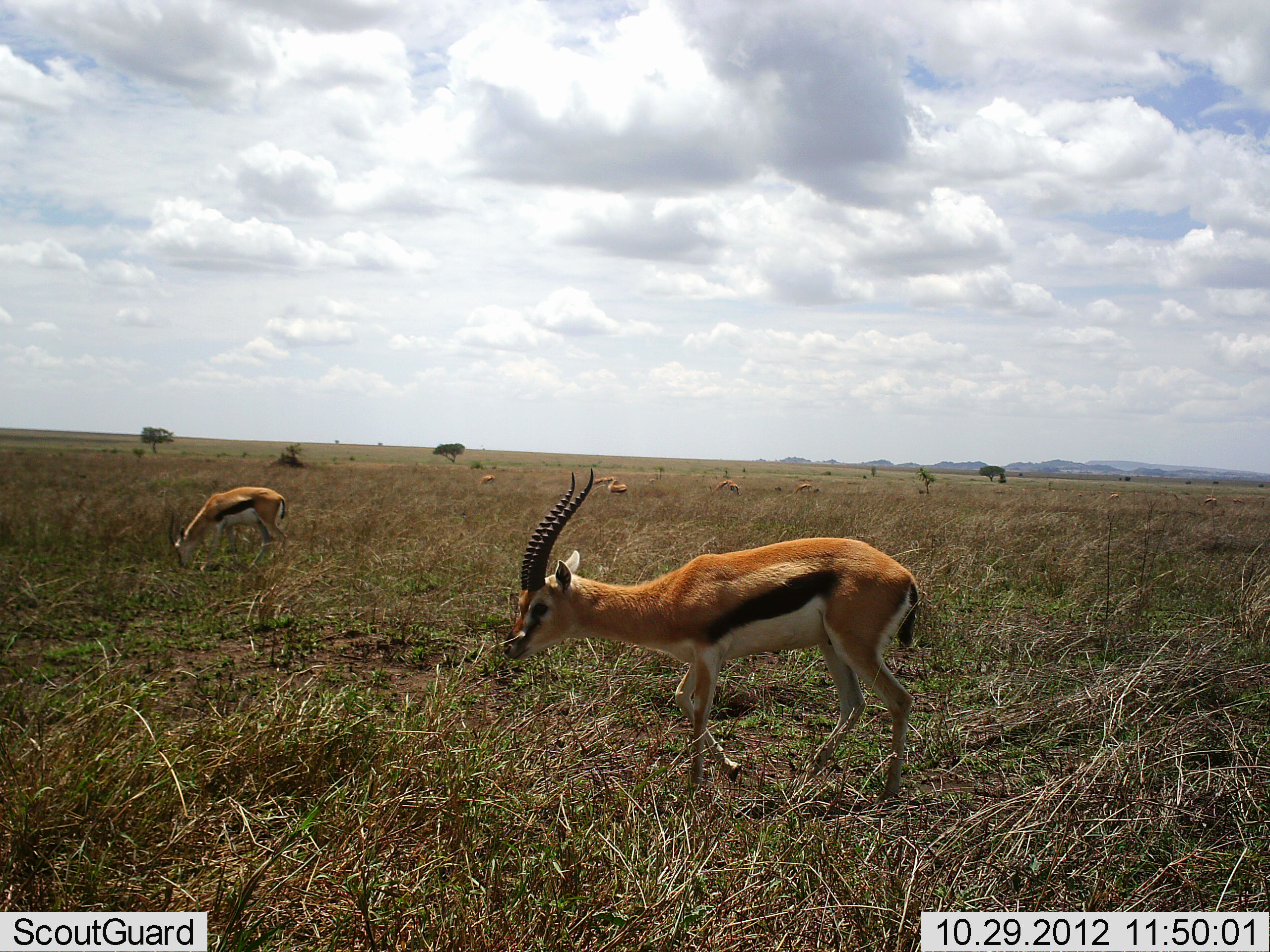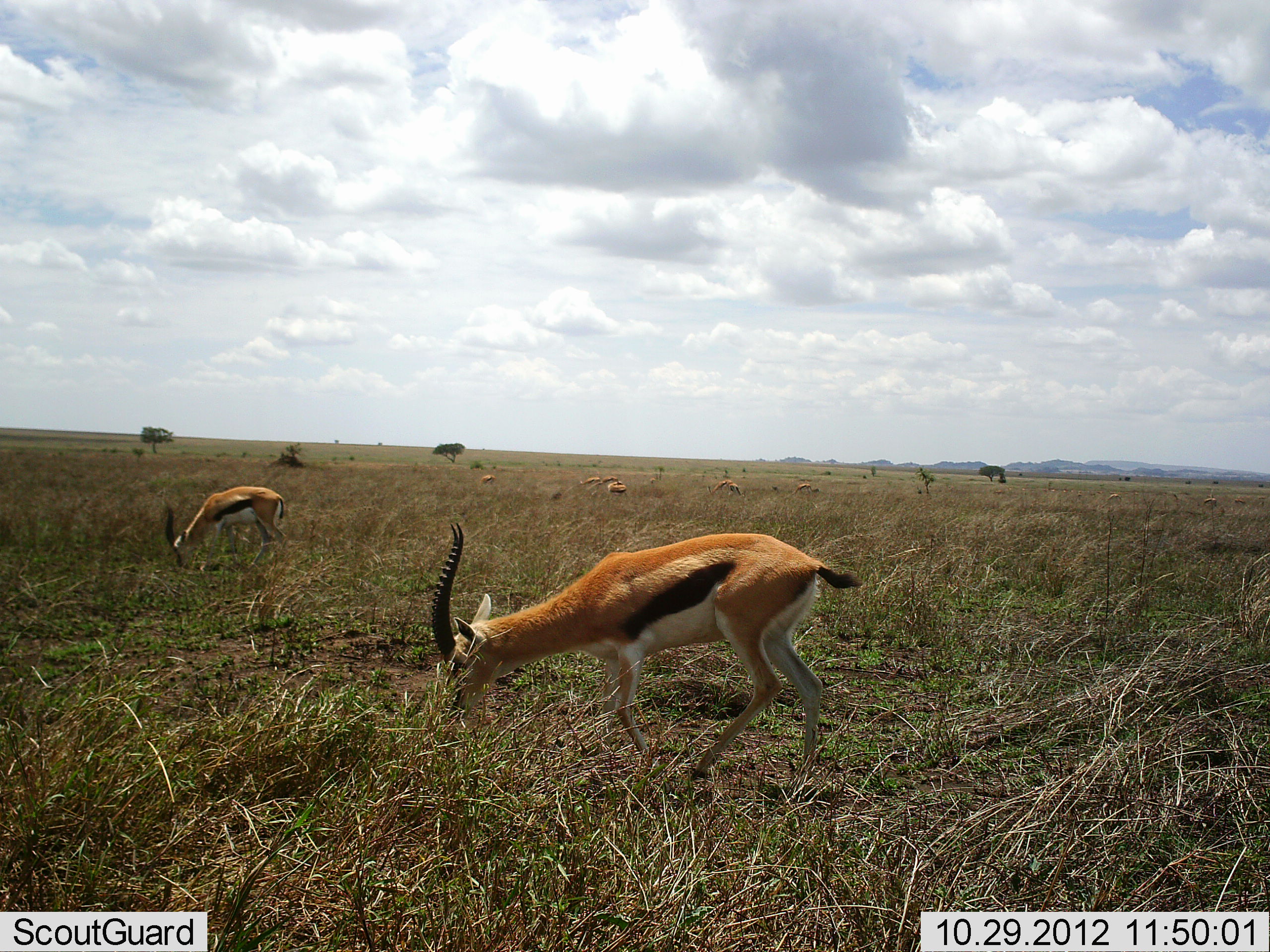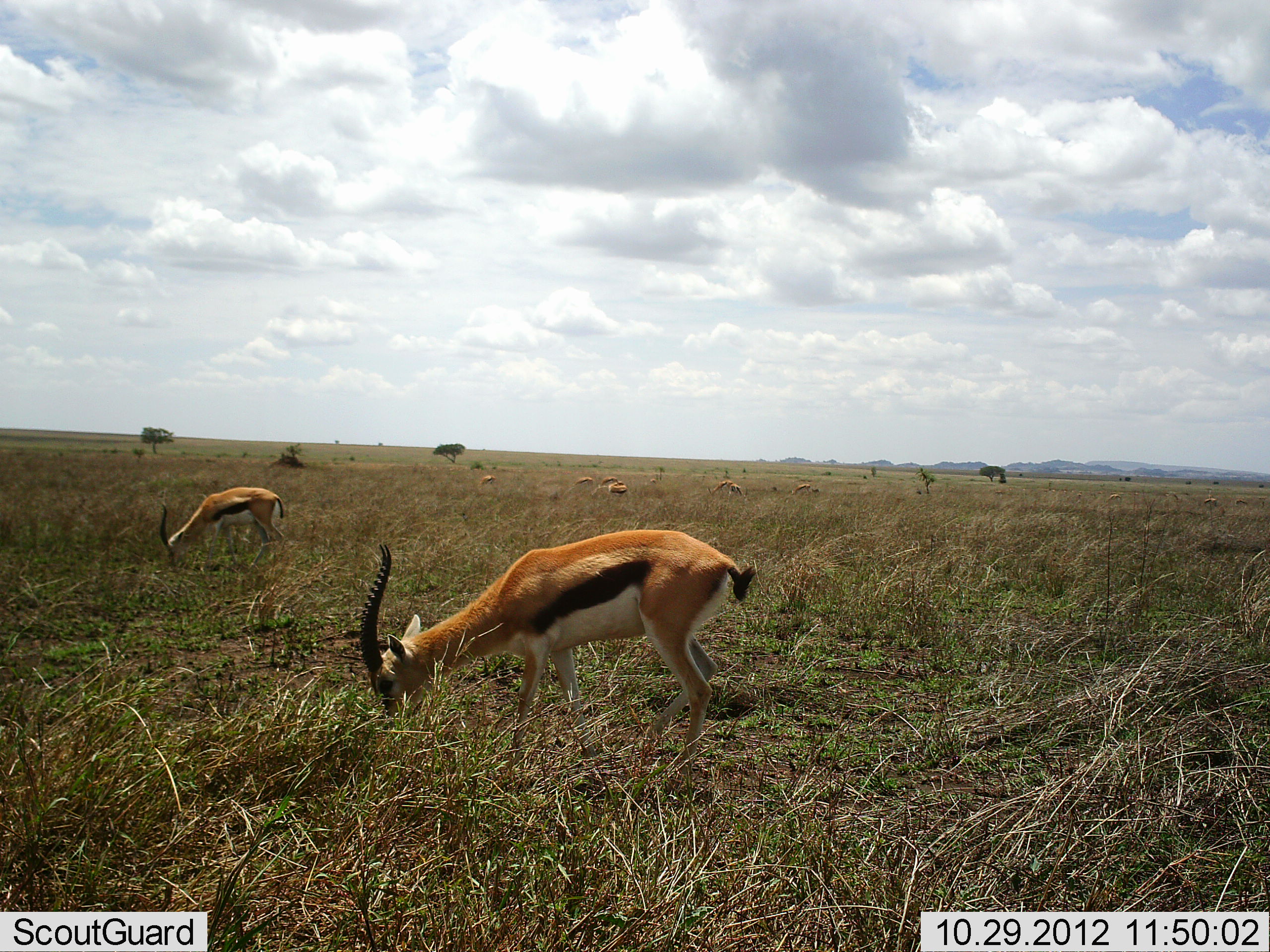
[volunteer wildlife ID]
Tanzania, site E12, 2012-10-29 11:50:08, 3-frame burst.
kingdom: Animalia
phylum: Chordata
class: Mammalia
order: Artiodactyla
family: Bovidae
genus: Eudorcas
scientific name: Eudorcas thomsonii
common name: thomson's gazelle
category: gazellethomsons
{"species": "gazellethomsons (thomson's gazelle) (Eudorcas thomsonii)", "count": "8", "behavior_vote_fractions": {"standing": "40%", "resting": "0%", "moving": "60%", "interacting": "0%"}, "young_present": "0%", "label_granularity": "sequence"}